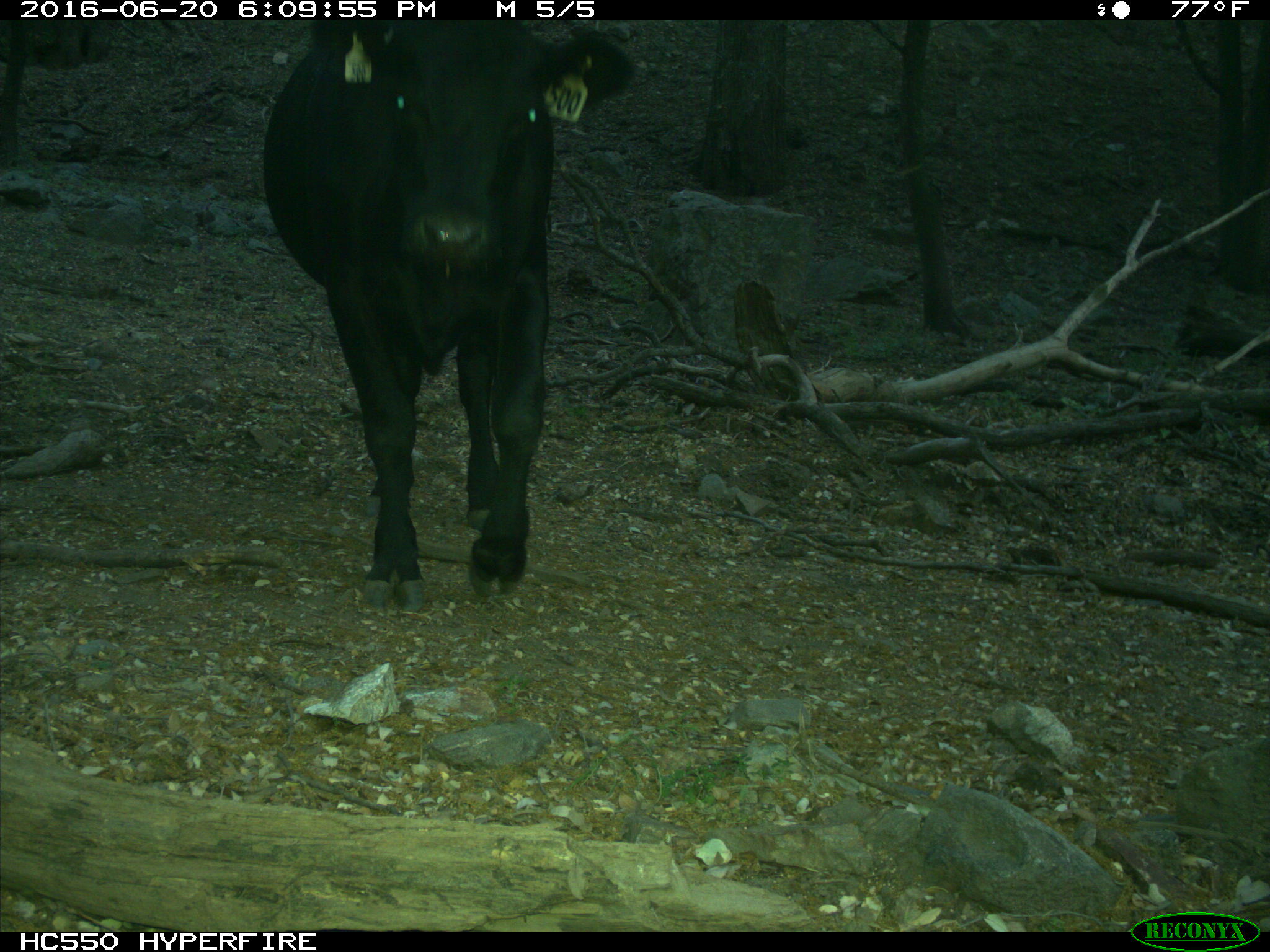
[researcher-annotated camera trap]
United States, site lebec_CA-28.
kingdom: Animalia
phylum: Chordata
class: Mammalia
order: Artiodactyla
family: Bovidae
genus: Bos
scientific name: Bos taurus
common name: domestic cow